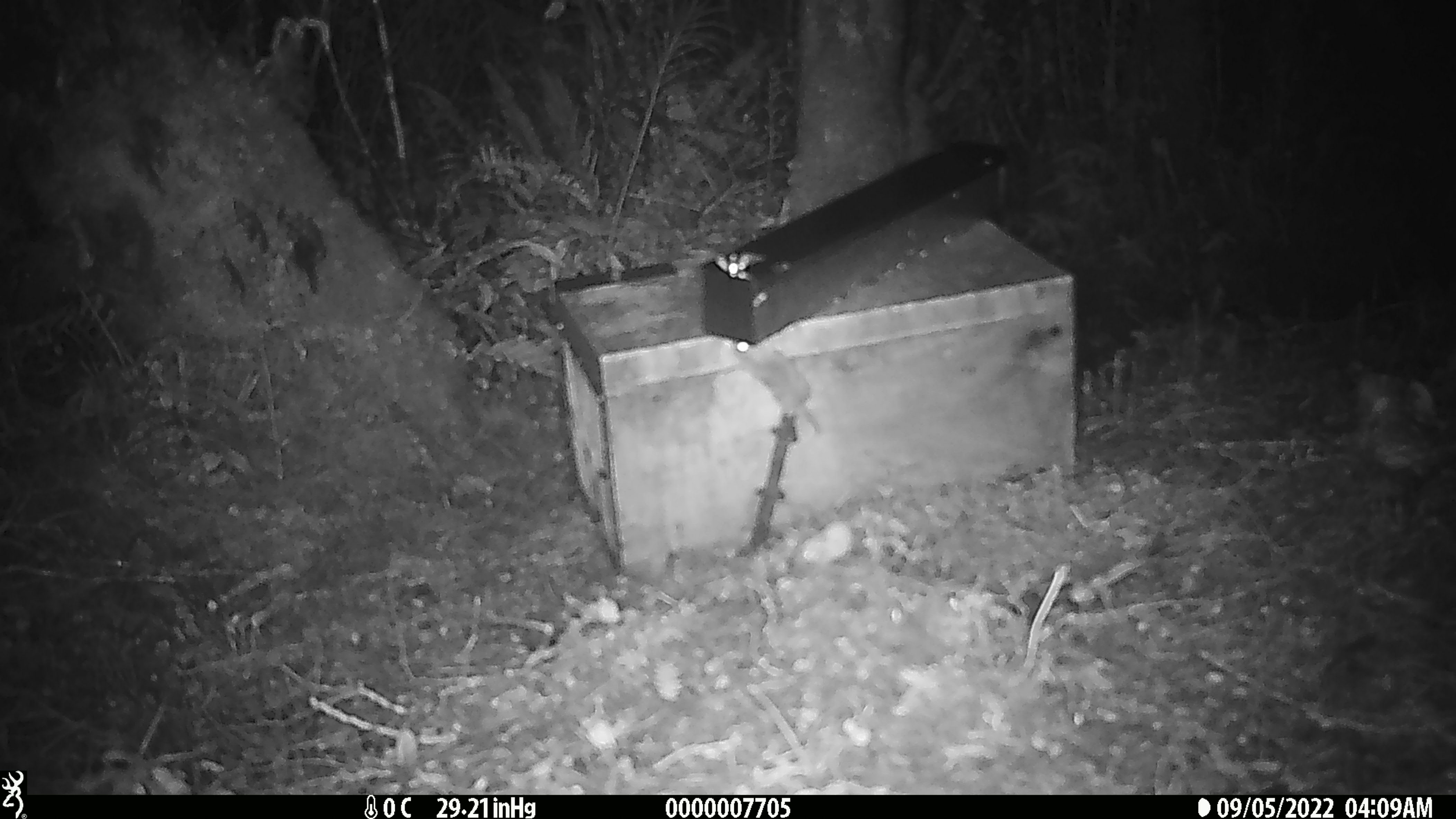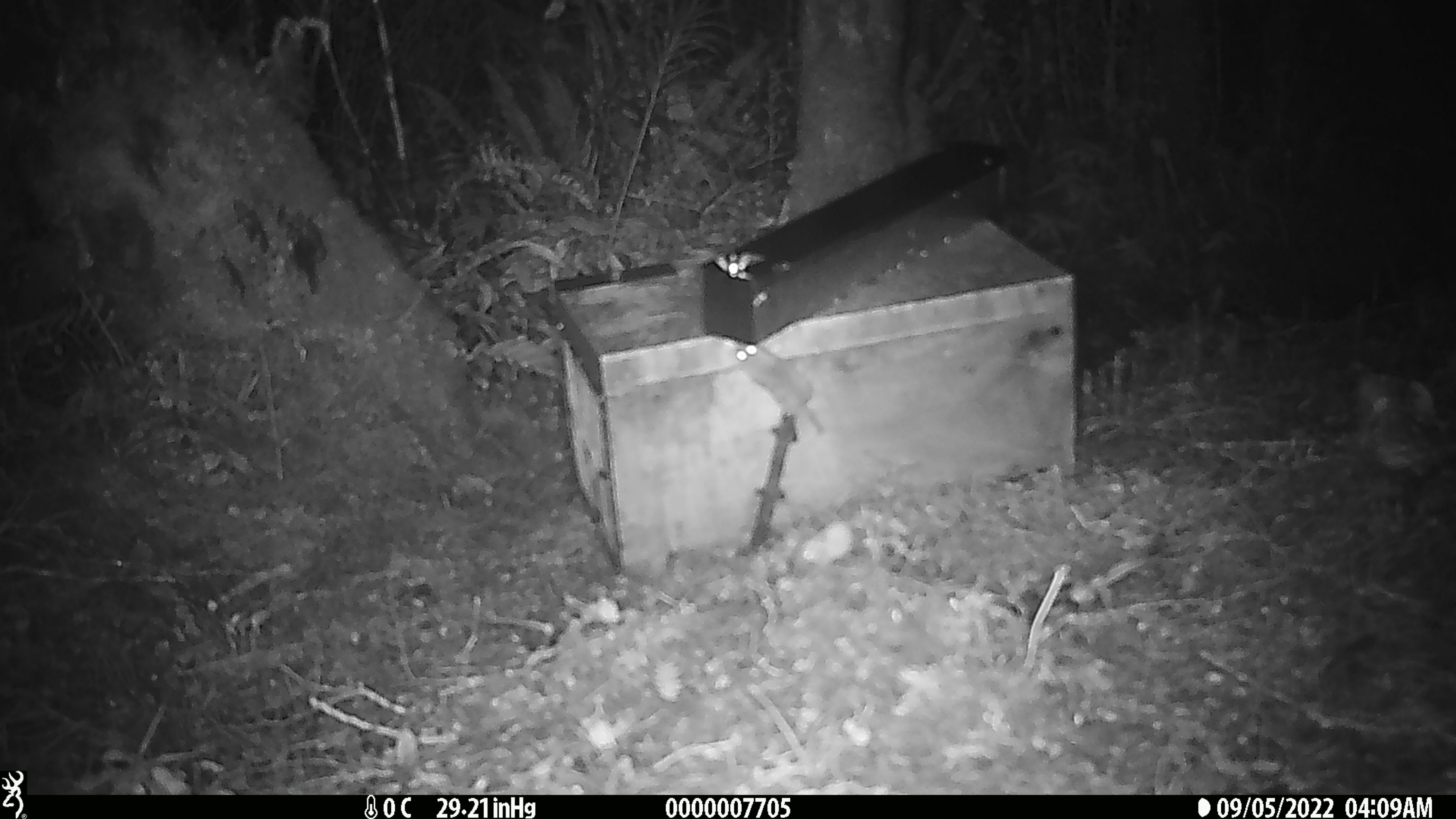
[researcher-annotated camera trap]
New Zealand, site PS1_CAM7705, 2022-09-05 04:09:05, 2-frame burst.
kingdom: Animalia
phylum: Chordata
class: Mammalia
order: Rodentia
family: Muridae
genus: Mus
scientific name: Mus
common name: mouse